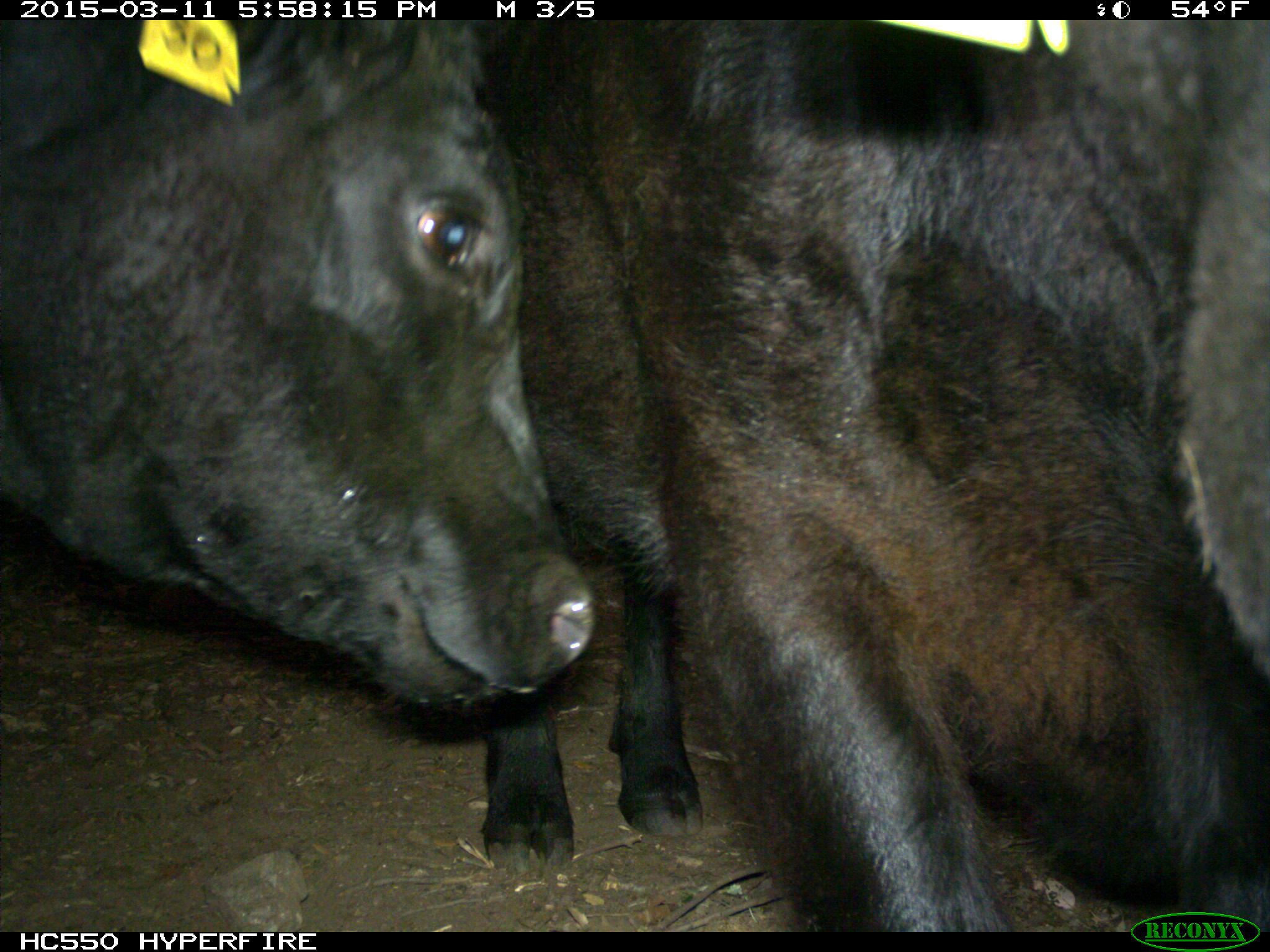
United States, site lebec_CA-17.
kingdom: Animalia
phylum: Chordata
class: Mammalia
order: Artiodactyla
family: Bovidae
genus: Bos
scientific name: Bos taurus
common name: domestic cow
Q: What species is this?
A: Bos taurus (domestic cow).